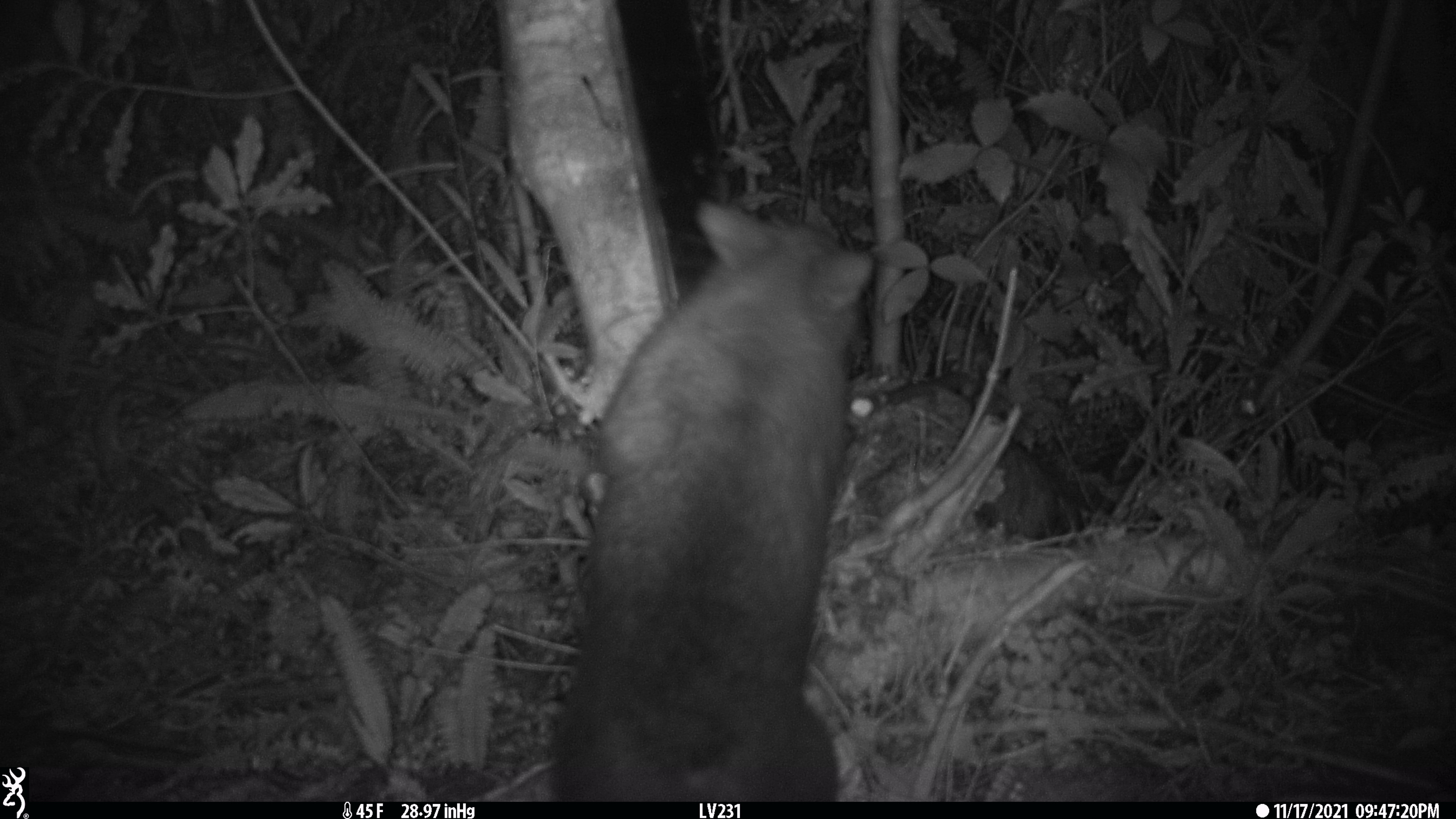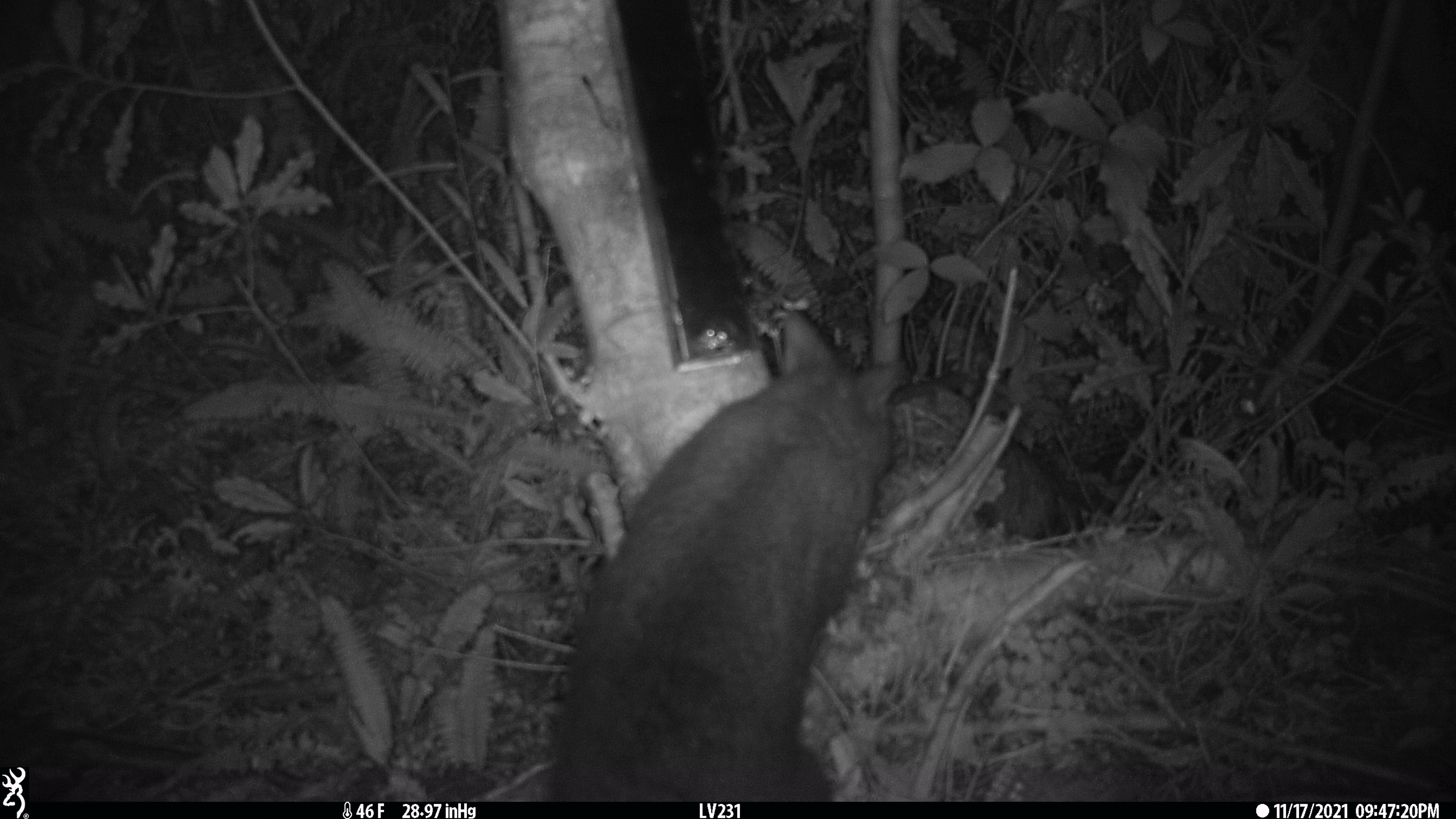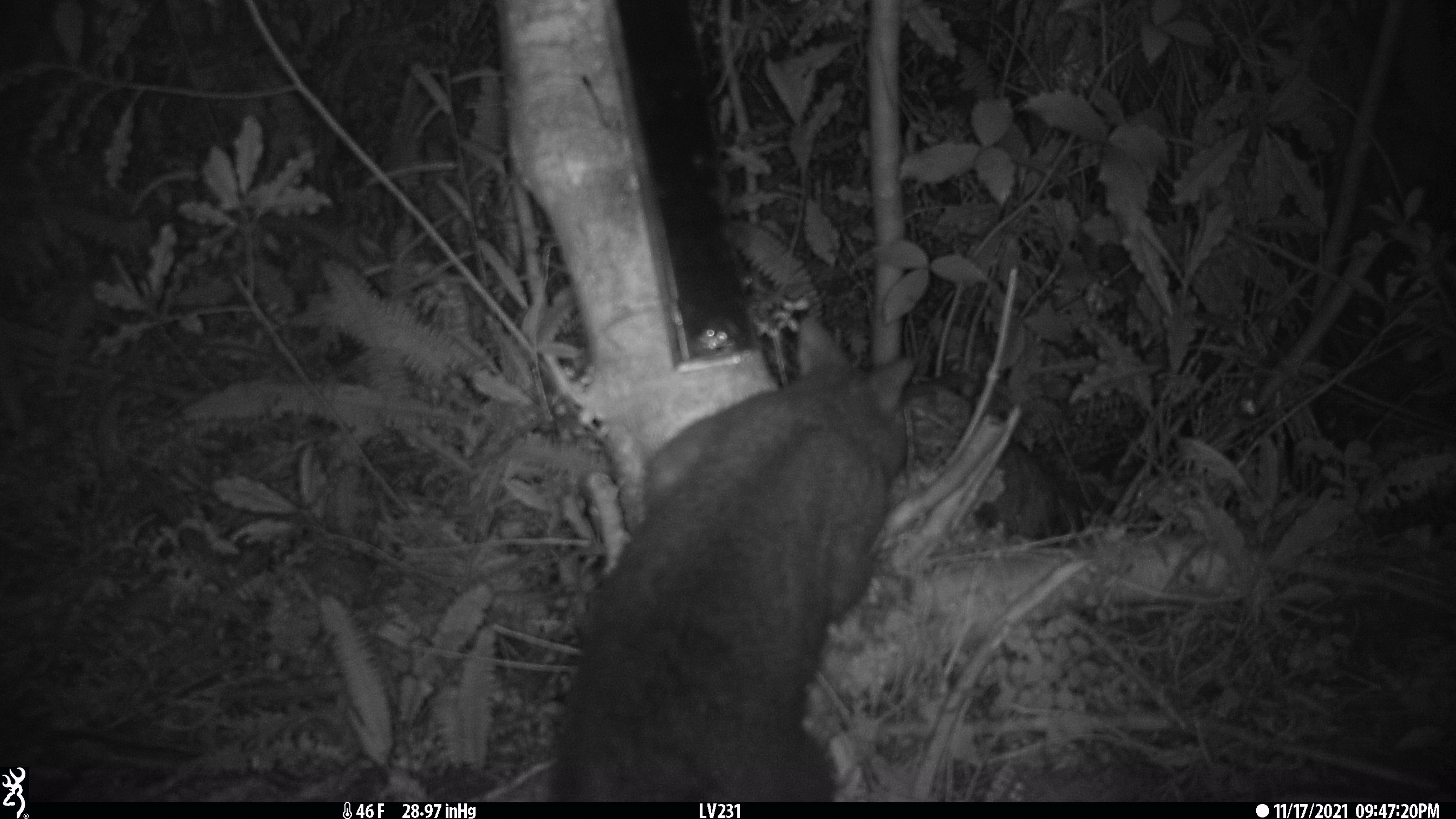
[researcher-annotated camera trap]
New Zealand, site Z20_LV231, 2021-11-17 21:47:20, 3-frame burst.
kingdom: Animalia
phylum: Chordata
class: Mammalia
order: Diprotodontia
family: Phalangeridae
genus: Trichosurus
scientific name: Trichosurus vulpecula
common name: common brushtail possum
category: possum